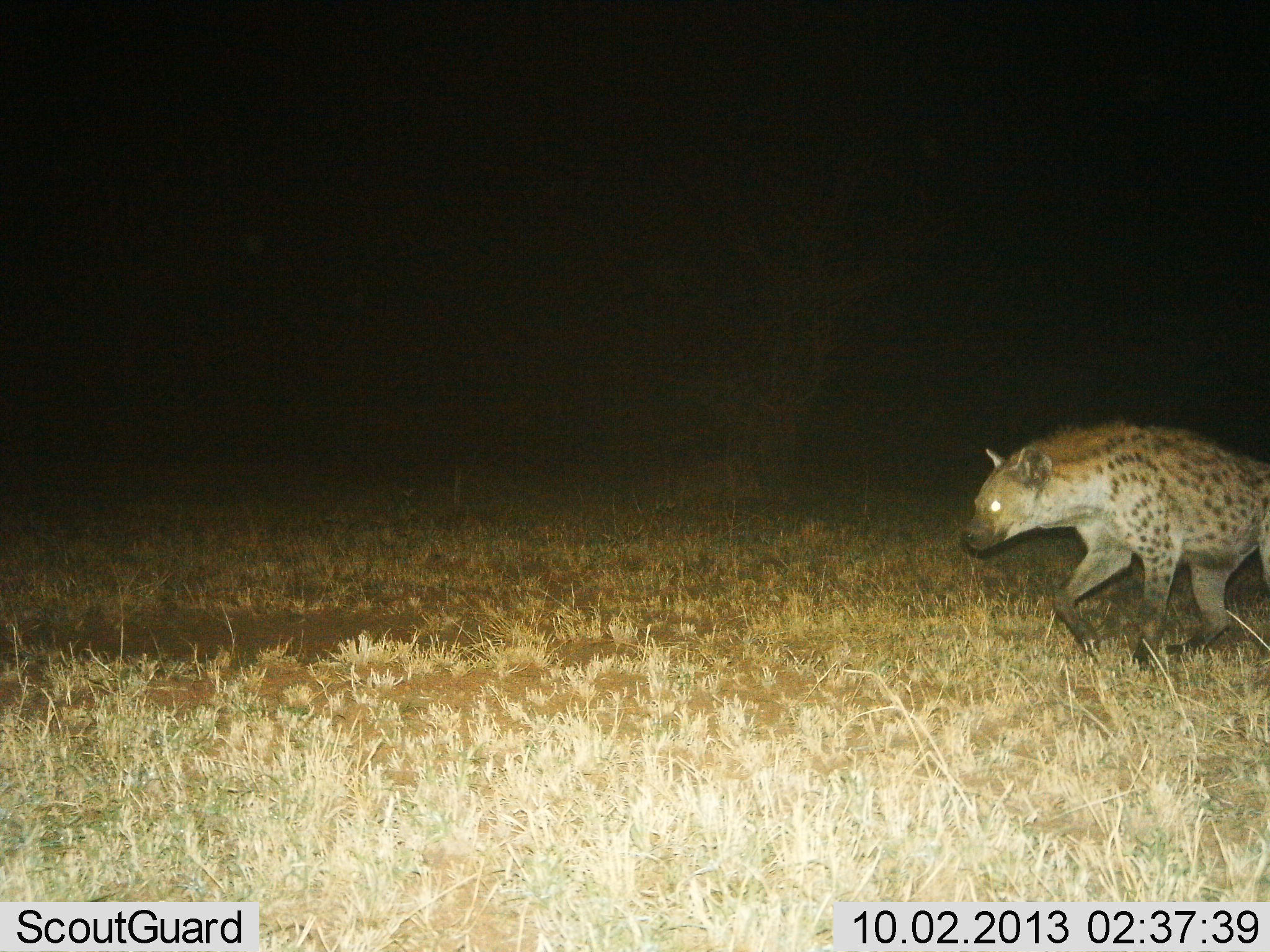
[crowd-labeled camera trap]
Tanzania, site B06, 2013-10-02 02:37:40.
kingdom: Animalia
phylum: Chordata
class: Mammalia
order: Carnivora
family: Hyaenidae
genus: Crocuta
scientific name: Crocuta crocuta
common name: spotted hyena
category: hyenaspotted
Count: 1.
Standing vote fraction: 0%.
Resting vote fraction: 0%.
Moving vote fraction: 100%.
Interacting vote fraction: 0%.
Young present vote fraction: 0%.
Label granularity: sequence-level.